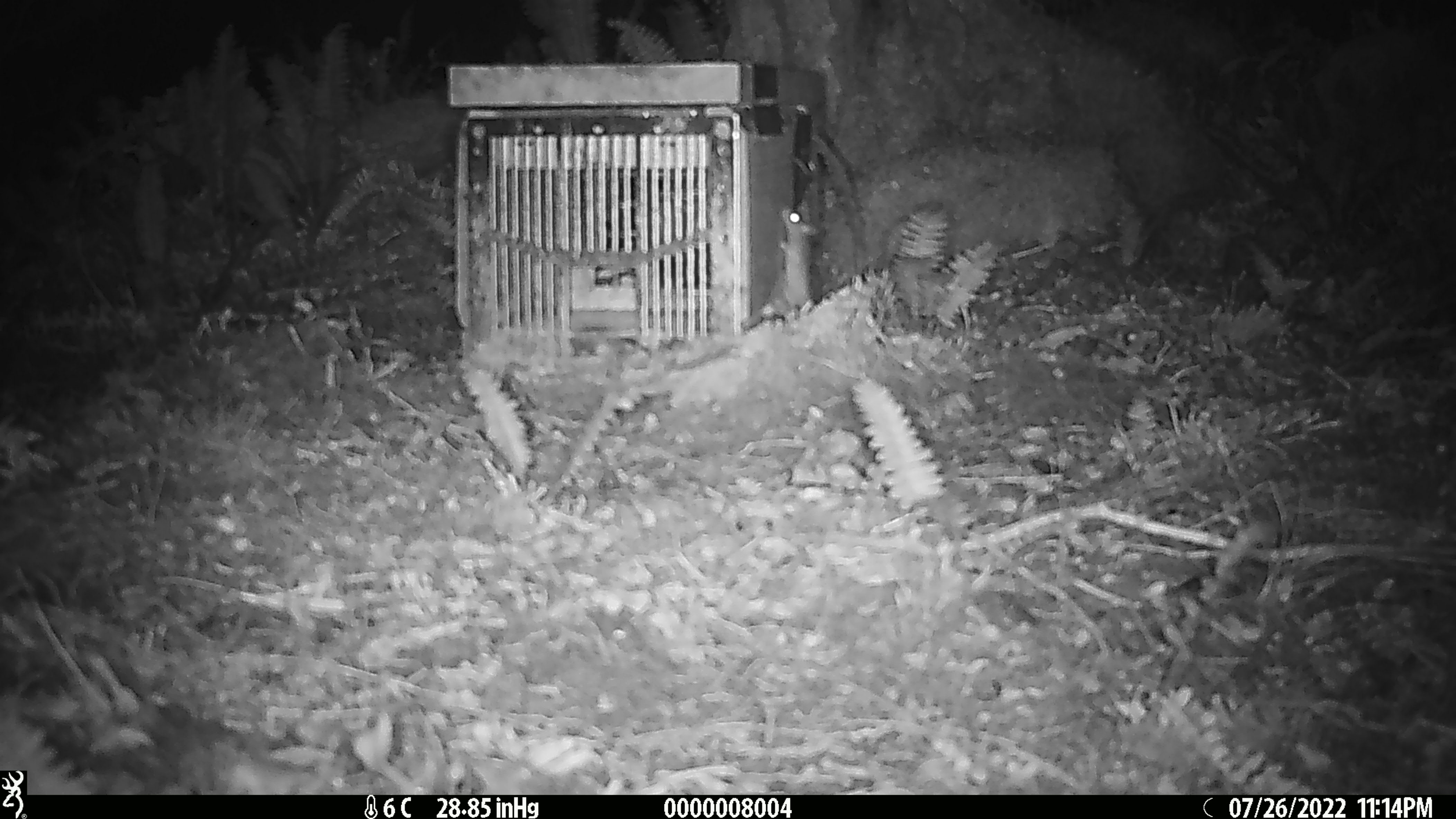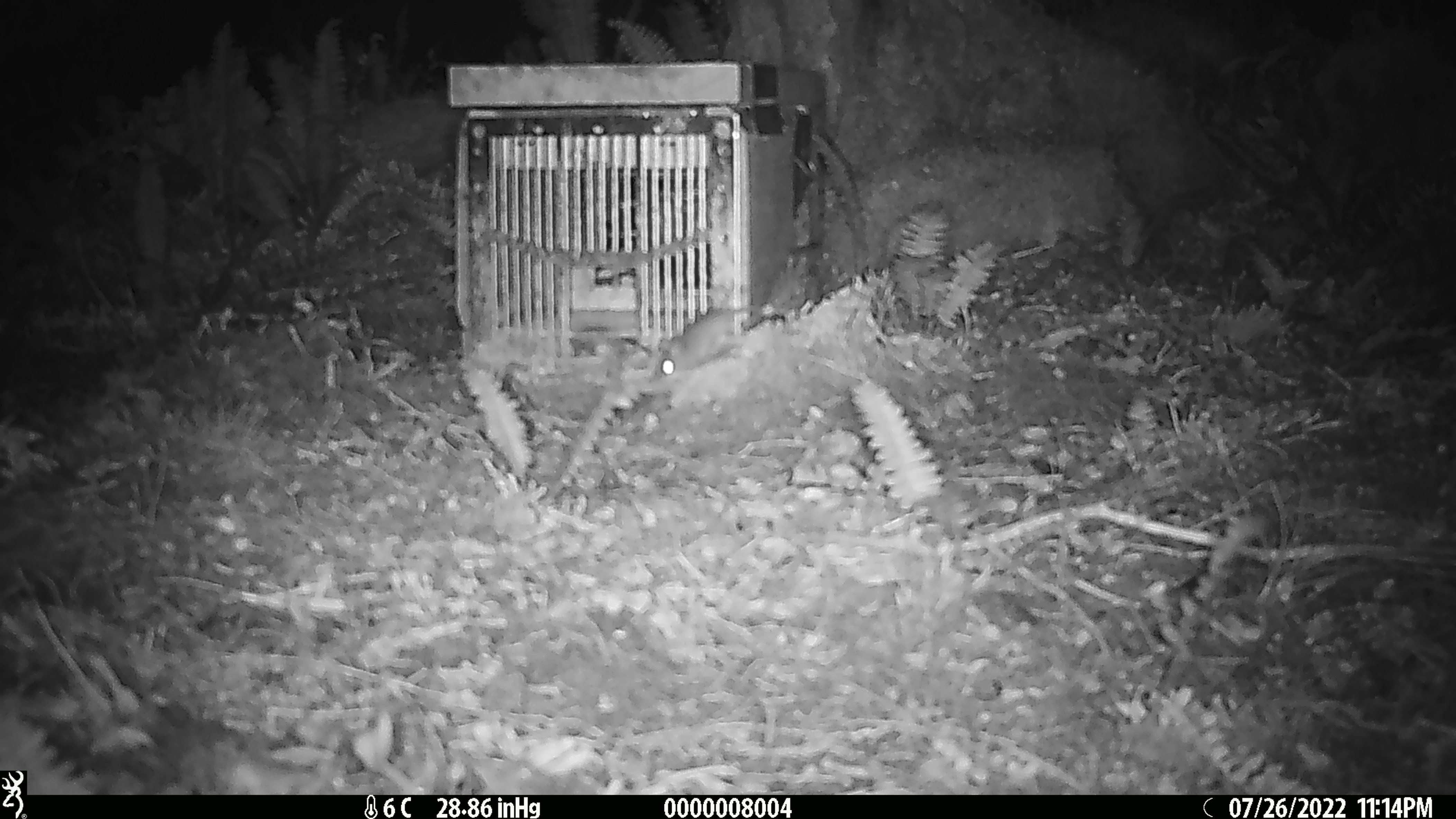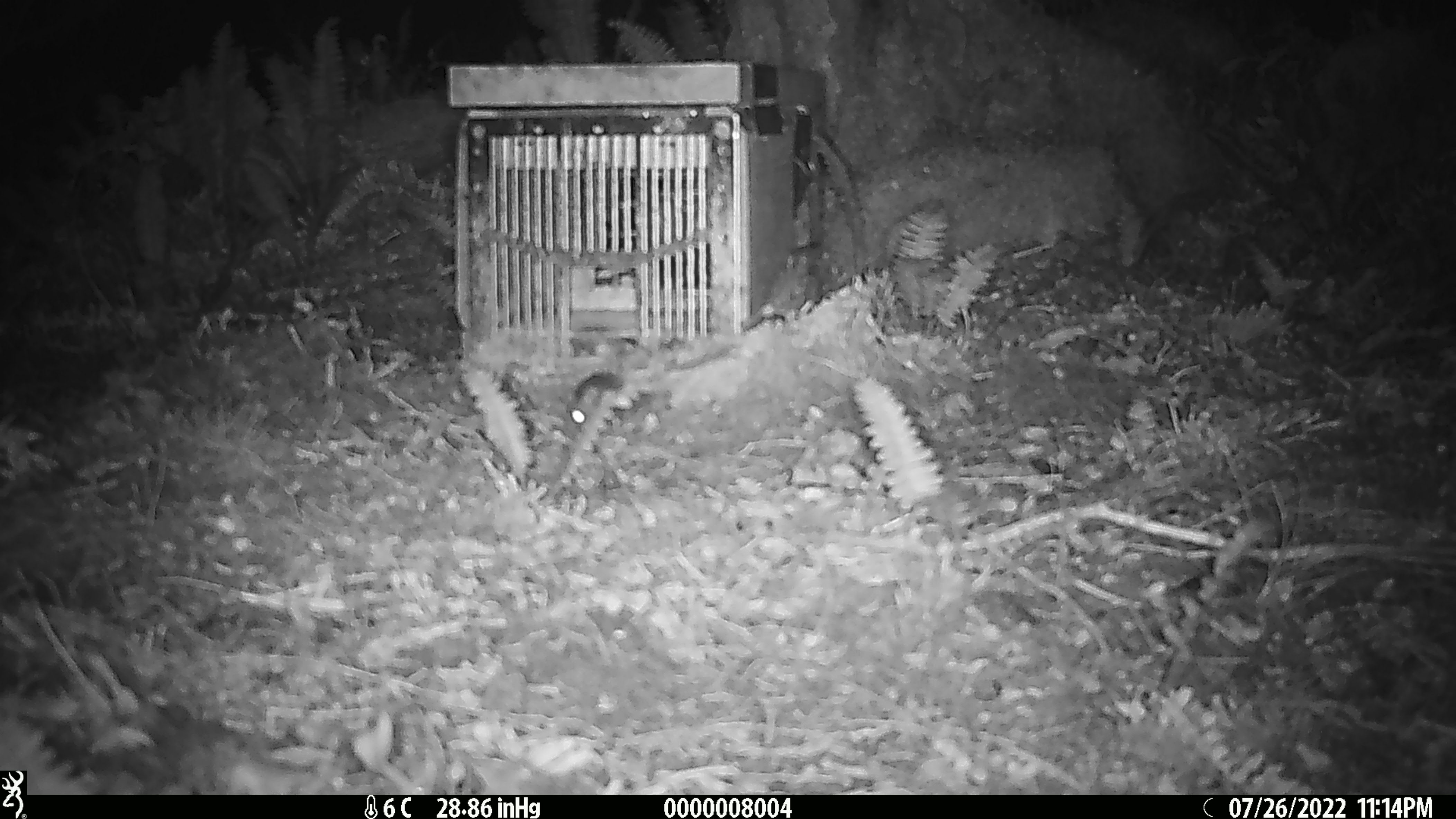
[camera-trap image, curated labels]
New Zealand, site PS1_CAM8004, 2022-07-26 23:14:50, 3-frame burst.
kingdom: Animalia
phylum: Chordata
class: Mammalia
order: Rodentia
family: Muridae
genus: Mus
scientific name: Mus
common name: mouse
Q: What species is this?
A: Mouse (Mus).